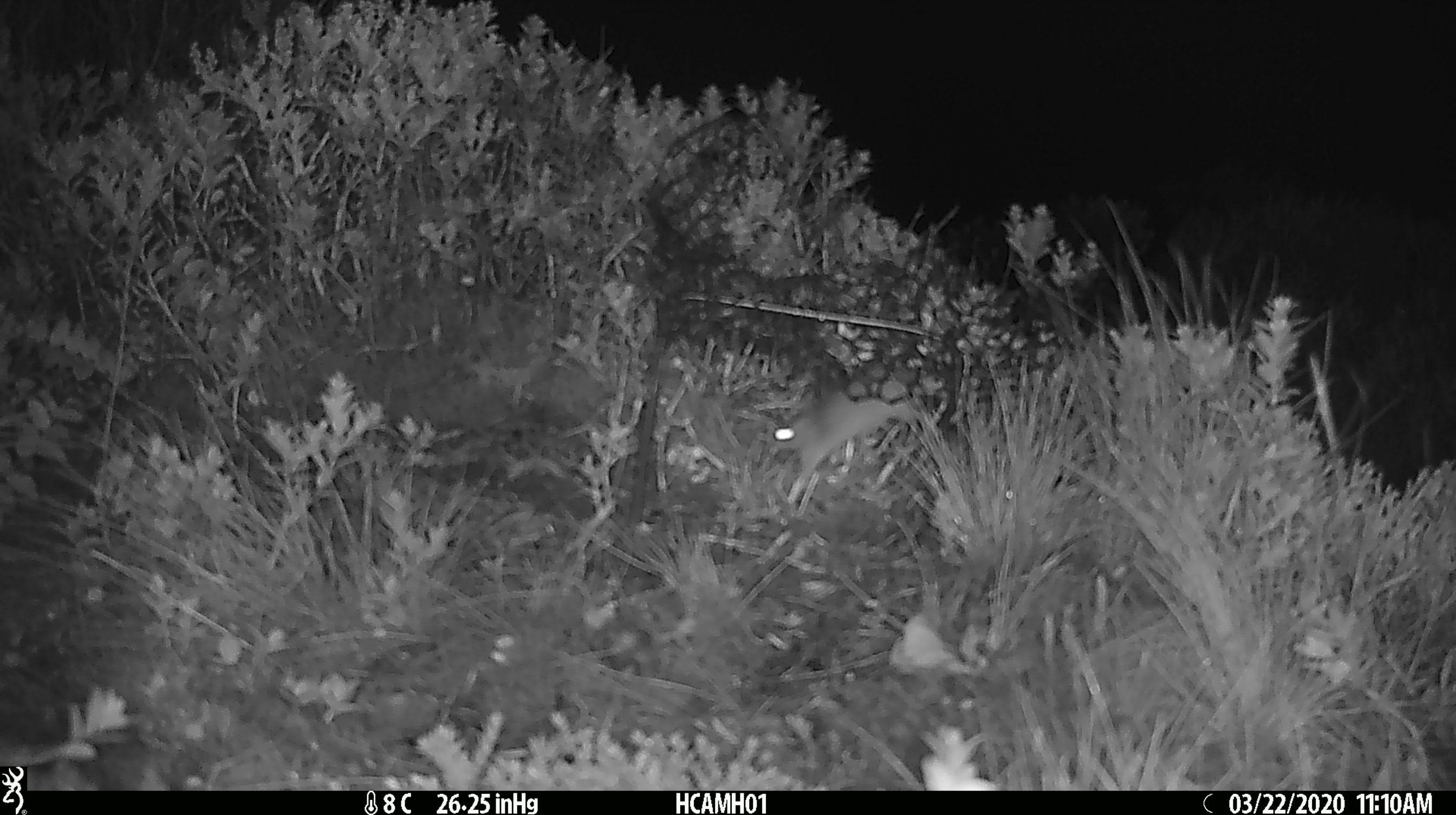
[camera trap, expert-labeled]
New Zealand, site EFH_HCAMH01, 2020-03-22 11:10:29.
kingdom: Animalia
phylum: Chordata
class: Mammalia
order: Rodentia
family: Muridae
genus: Mus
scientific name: Mus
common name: mouse